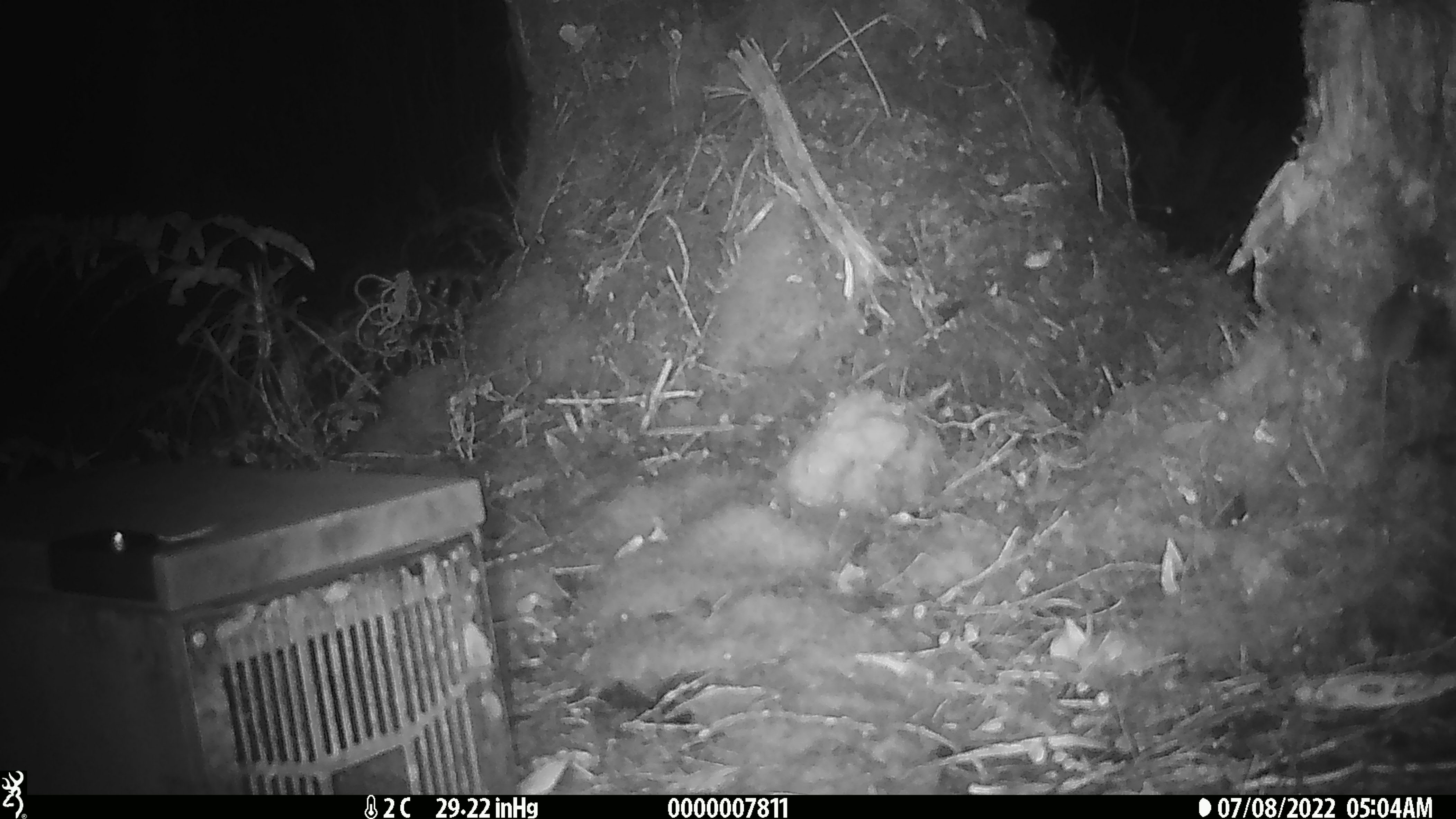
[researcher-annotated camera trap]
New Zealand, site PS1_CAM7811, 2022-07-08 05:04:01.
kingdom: Animalia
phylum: Chordata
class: Mammalia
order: Rodentia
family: Muridae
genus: Mus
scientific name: Mus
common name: mouse